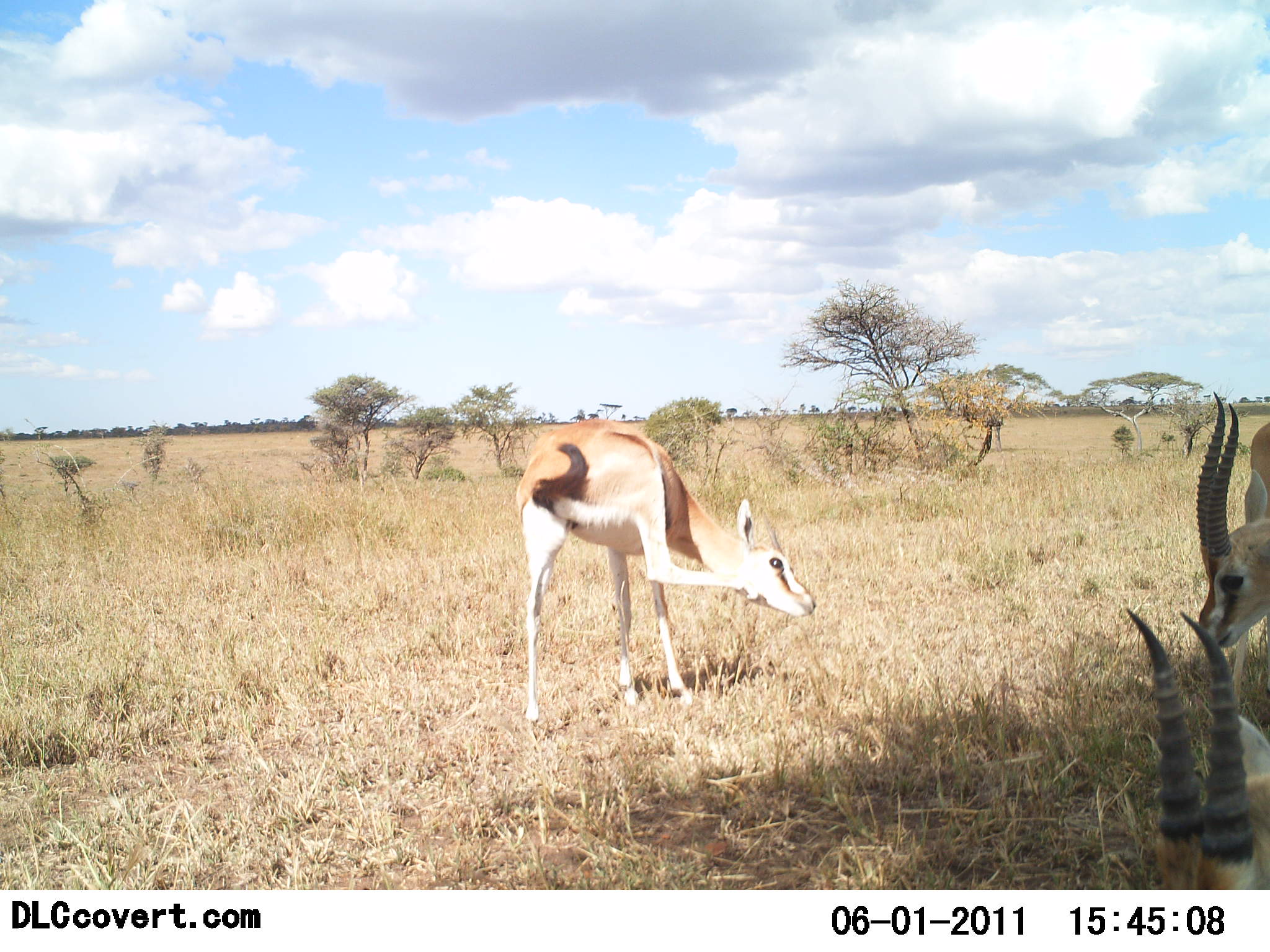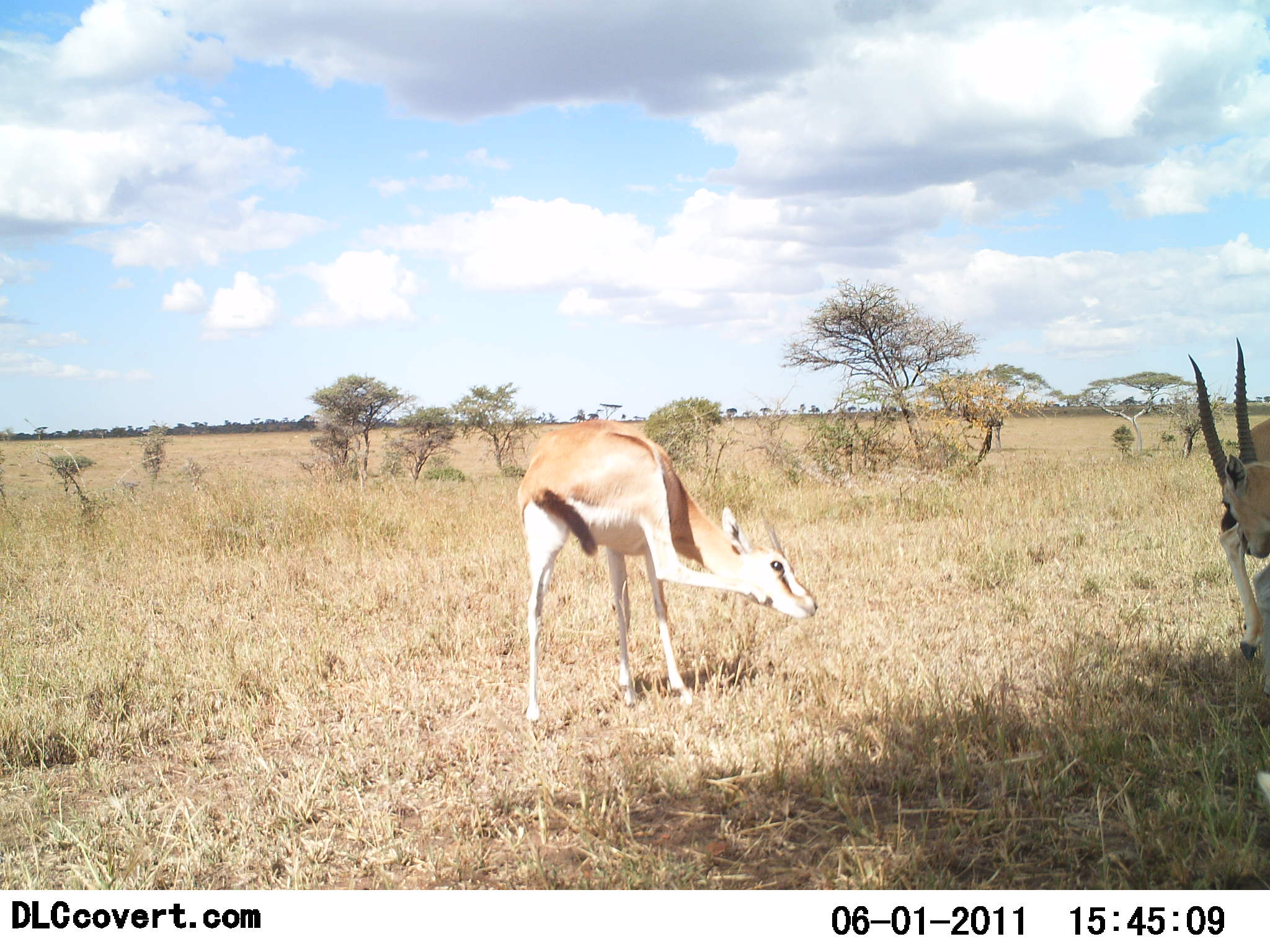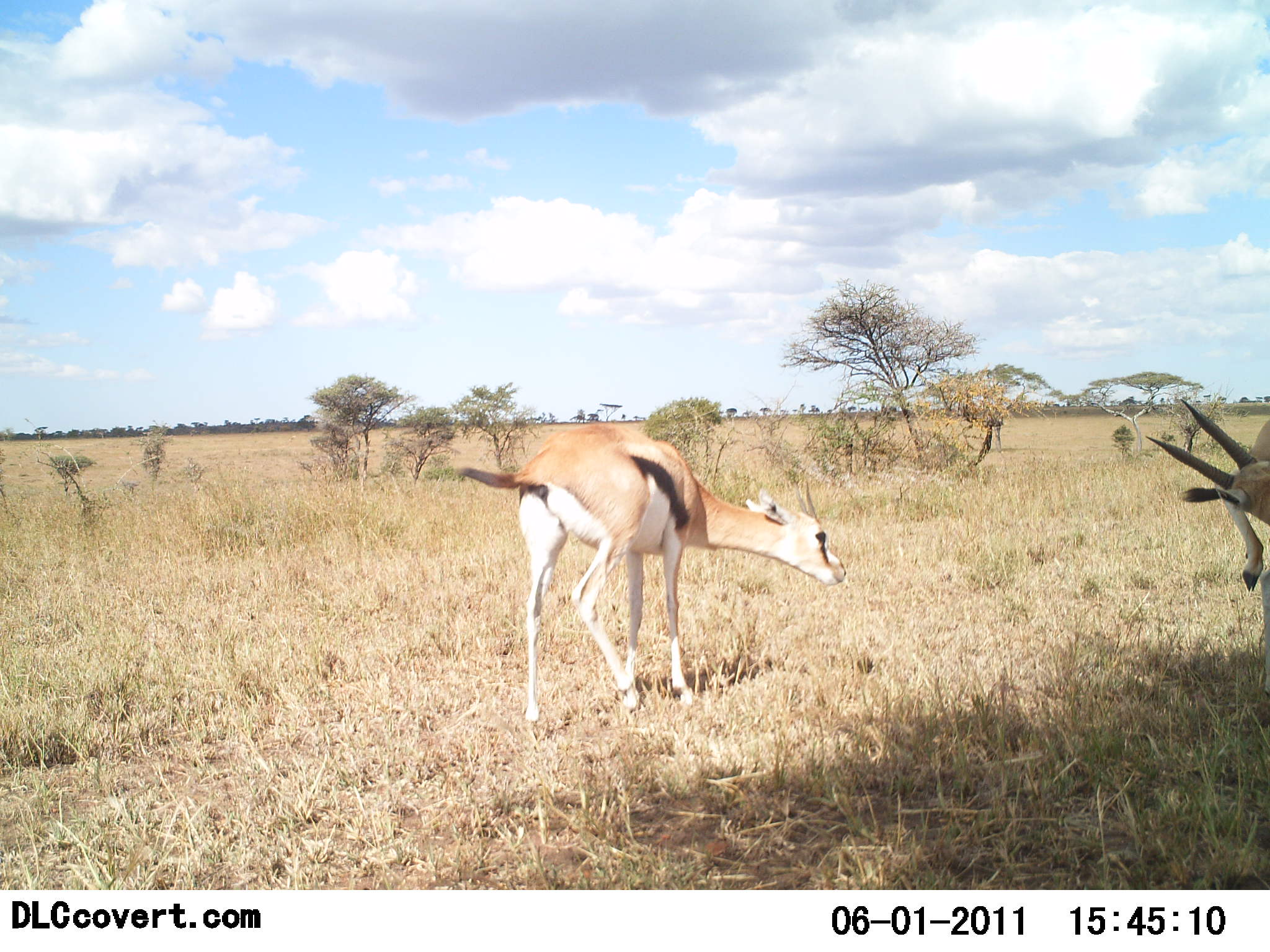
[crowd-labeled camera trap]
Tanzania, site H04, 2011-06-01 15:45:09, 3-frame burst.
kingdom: Animalia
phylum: Chordata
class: Mammalia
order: Artiodactyla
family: Bovidae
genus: Eudorcas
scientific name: Eudorcas thomsonii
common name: thomson's gazelle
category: gazellethomsons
Gazellethomsons (thomson's gazelle) (Eudorcas thomsonii), count 3. Behavior (volunteer vote fractions): standing 80%, resting 10%, moving 30%, interacting 10%. Young present (vote fraction): 10%. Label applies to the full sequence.